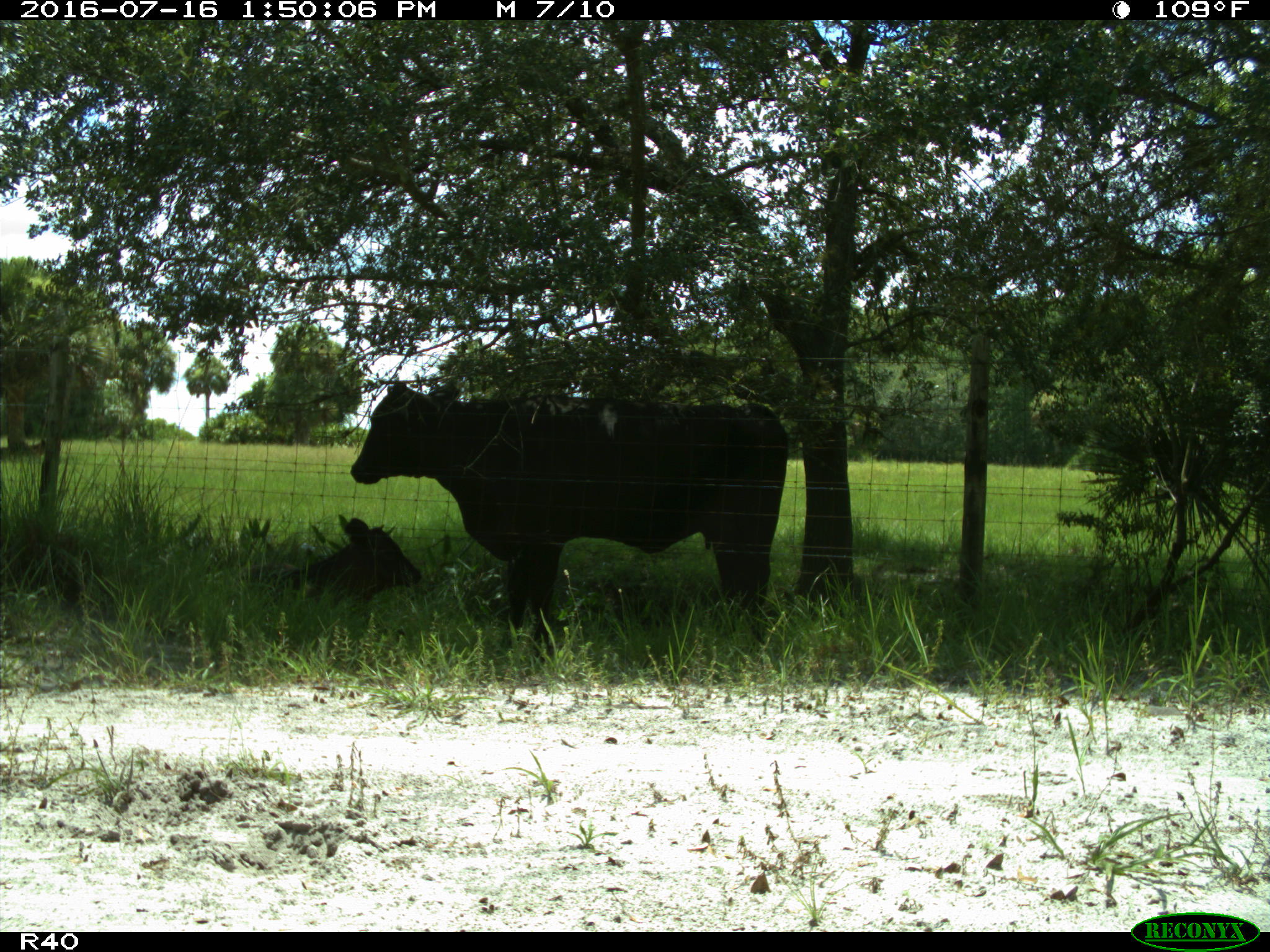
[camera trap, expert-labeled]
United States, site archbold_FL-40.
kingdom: Animalia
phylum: Chordata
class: Mammalia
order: Artiodactyla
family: Bovidae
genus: Bos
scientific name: Bos taurus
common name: domestic cow